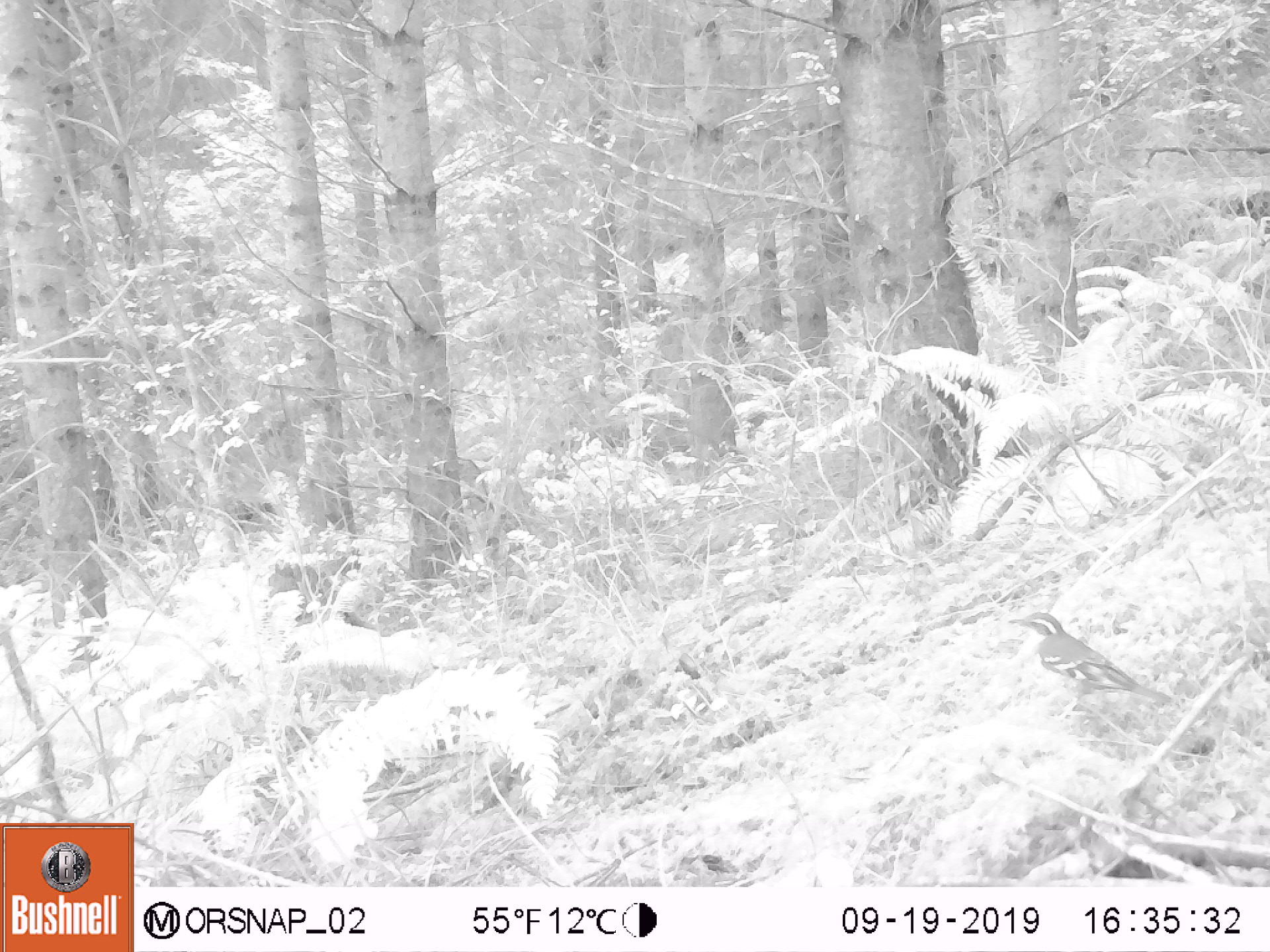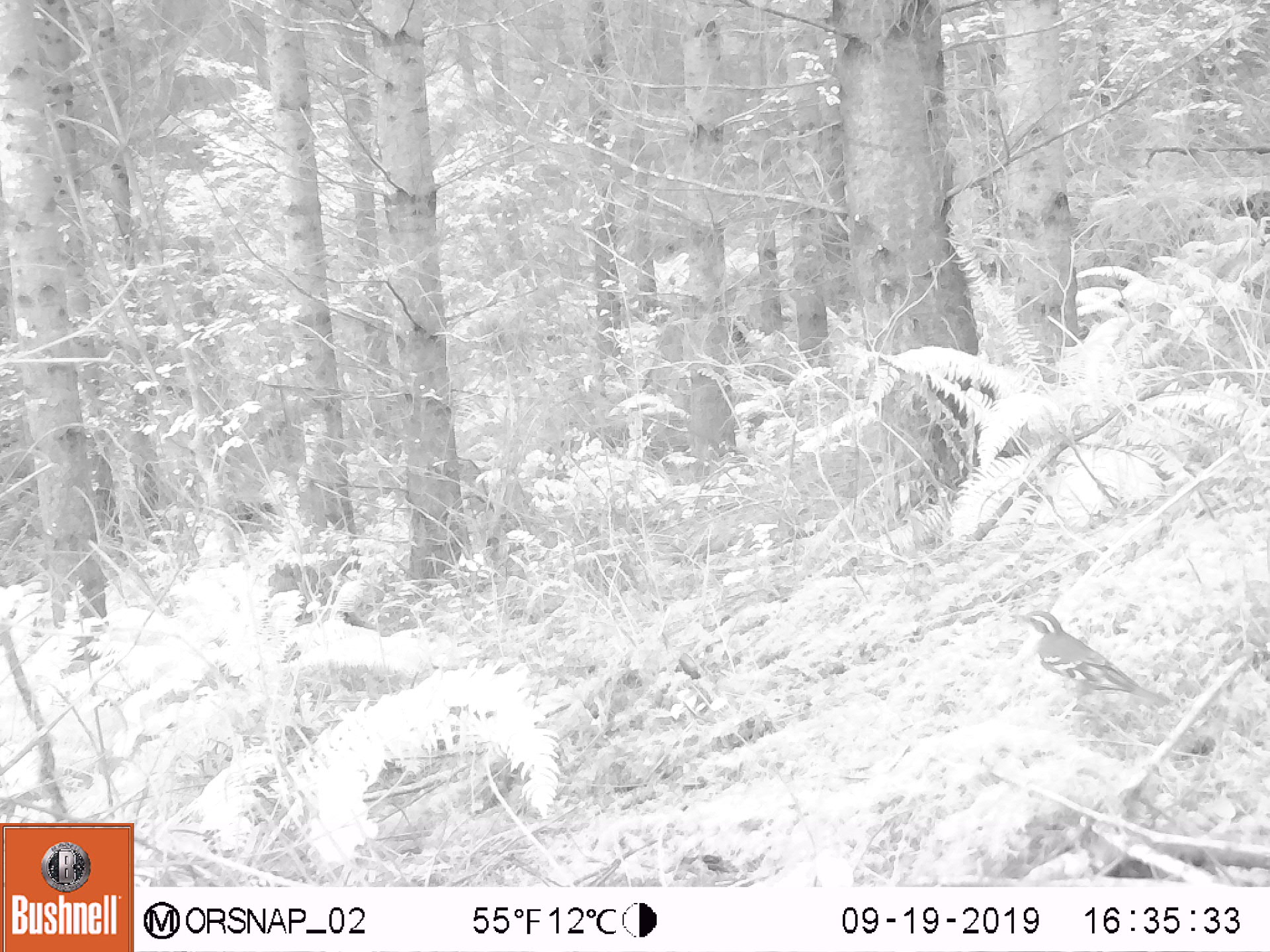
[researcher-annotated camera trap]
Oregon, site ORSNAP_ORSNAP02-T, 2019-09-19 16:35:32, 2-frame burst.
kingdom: Animalia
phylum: Chordata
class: Aves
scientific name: Aves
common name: bird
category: other bird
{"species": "other bird (bird) (Aves)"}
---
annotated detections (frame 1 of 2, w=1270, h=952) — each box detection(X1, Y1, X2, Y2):
other bird: detection(999, 601, 1178, 727)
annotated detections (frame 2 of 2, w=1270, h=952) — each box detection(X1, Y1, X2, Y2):
other bird: detection(994, 585, 1212, 736)